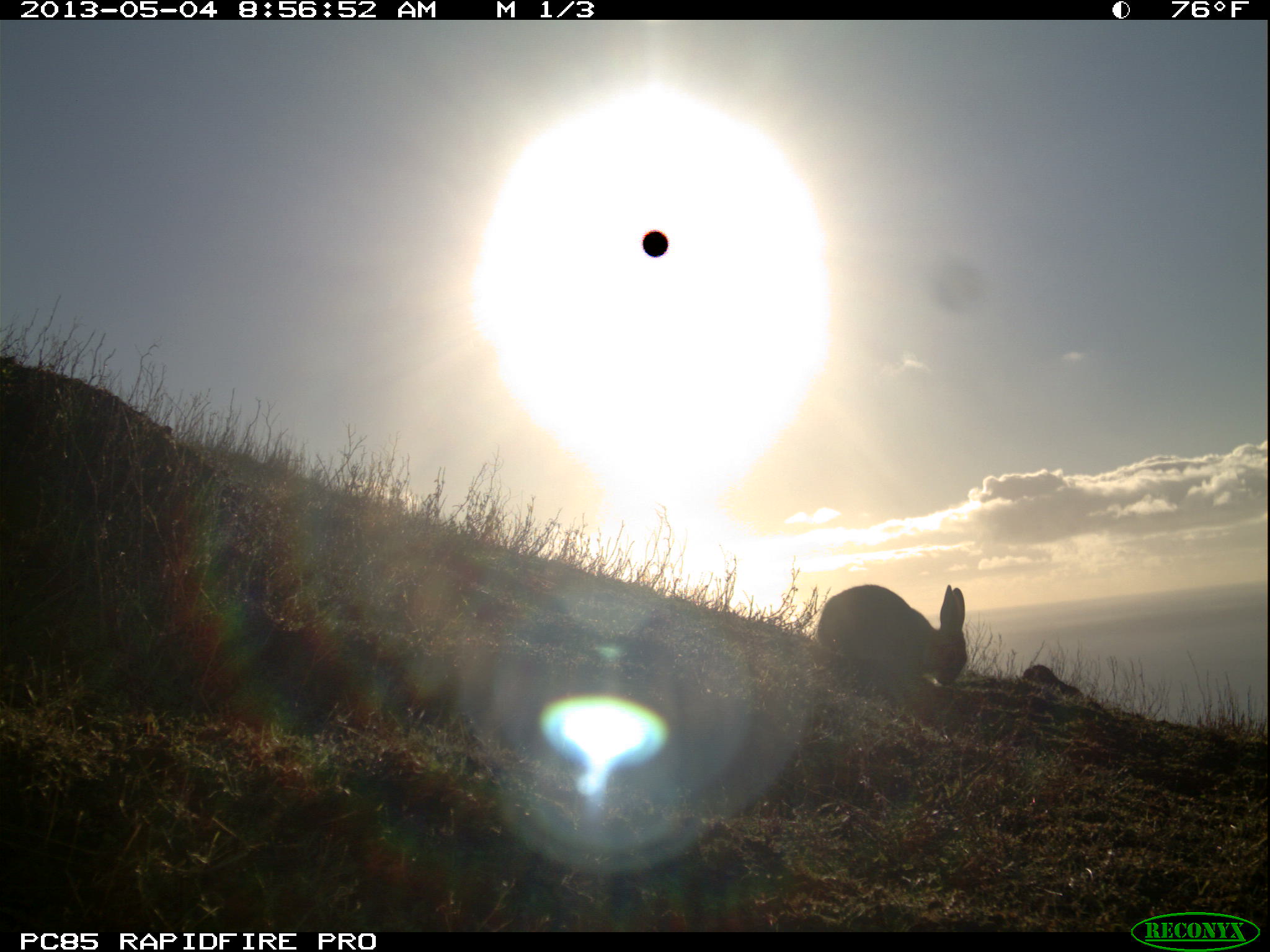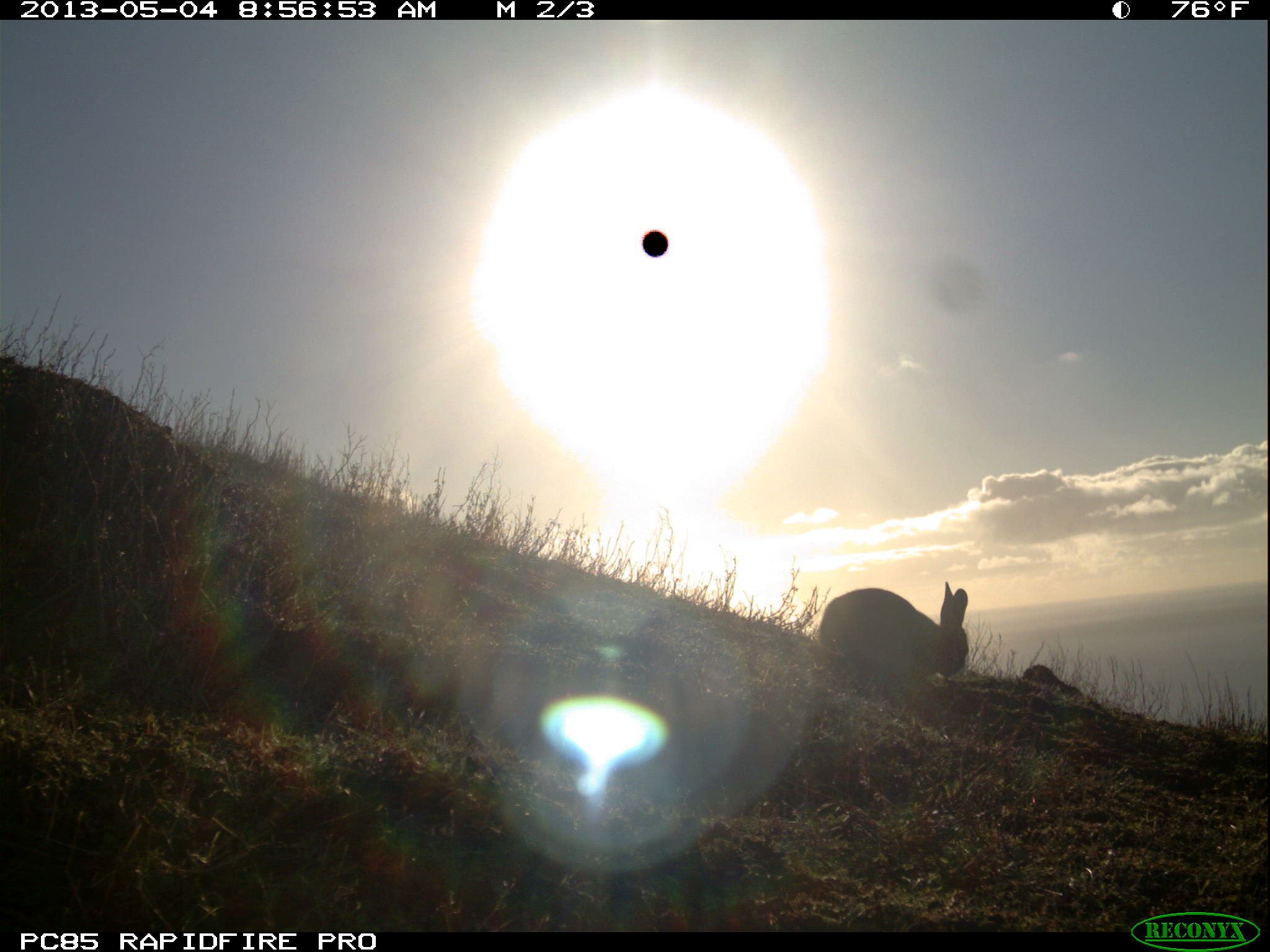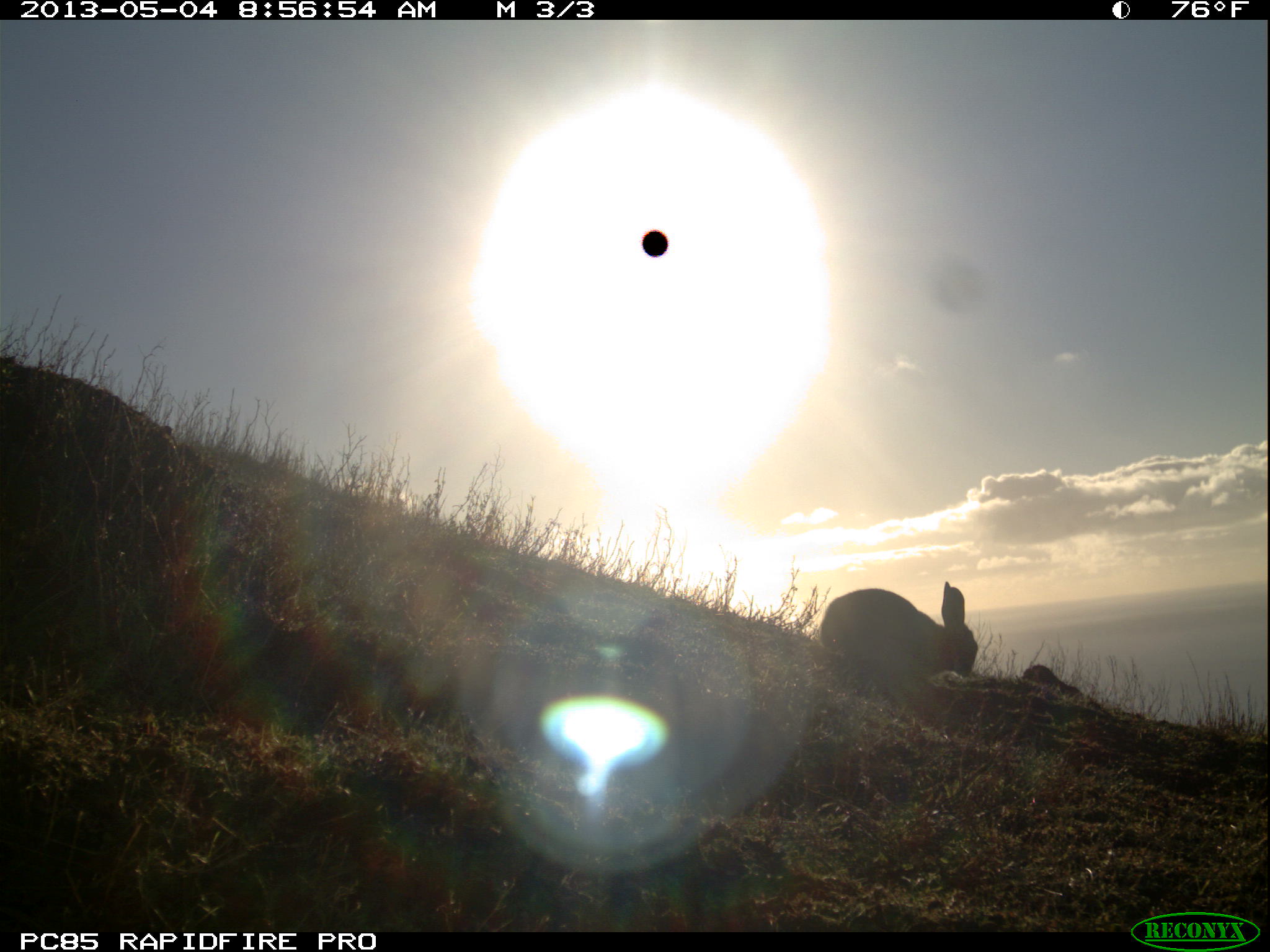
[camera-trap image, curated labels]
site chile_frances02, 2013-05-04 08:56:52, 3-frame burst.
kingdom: Animalia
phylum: Chordata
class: Mammalia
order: Lagomorpha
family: Leporidae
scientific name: Leporidae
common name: rabbits and hares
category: rabbit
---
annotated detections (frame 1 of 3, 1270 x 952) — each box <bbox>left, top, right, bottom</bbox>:
rabbit: <bbox>808, 584, 969, 713</bbox>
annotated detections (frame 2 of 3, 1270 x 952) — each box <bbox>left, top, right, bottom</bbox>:
rabbit: <bbox>811, 583, 972, 710</bbox>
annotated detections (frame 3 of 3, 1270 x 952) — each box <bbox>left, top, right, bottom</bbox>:
rabbit: <bbox>813, 584, 978, 721</bbox>